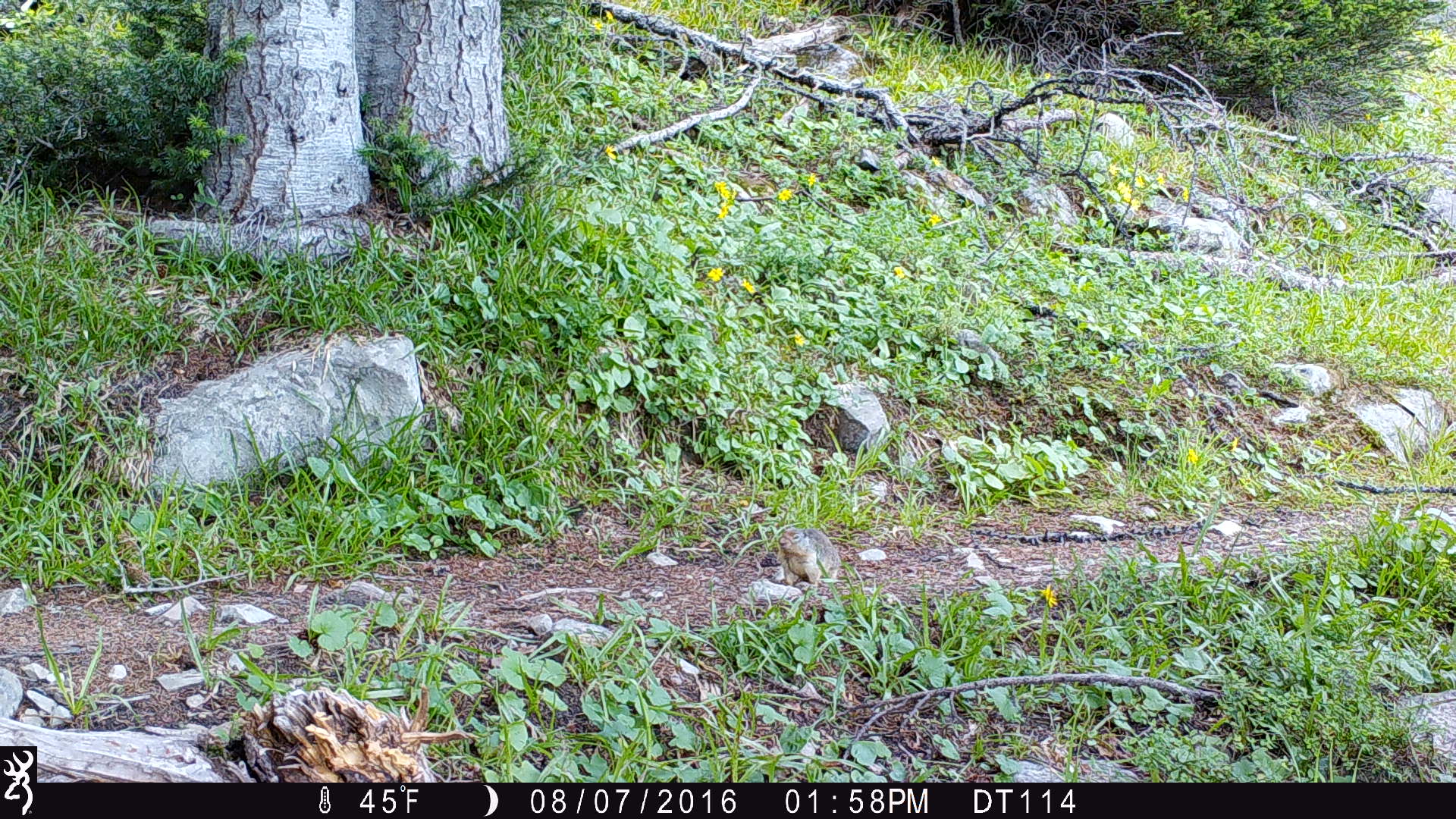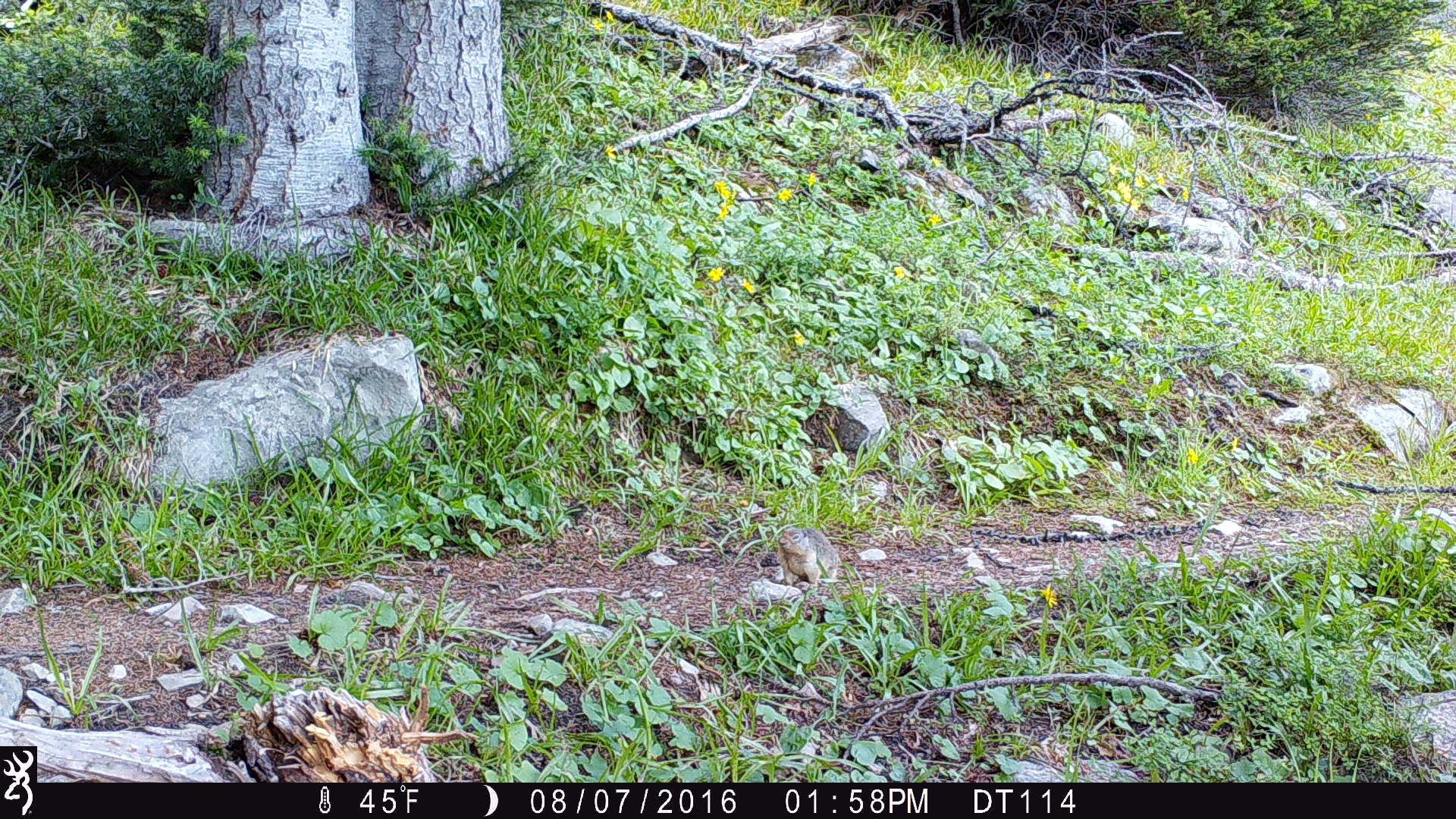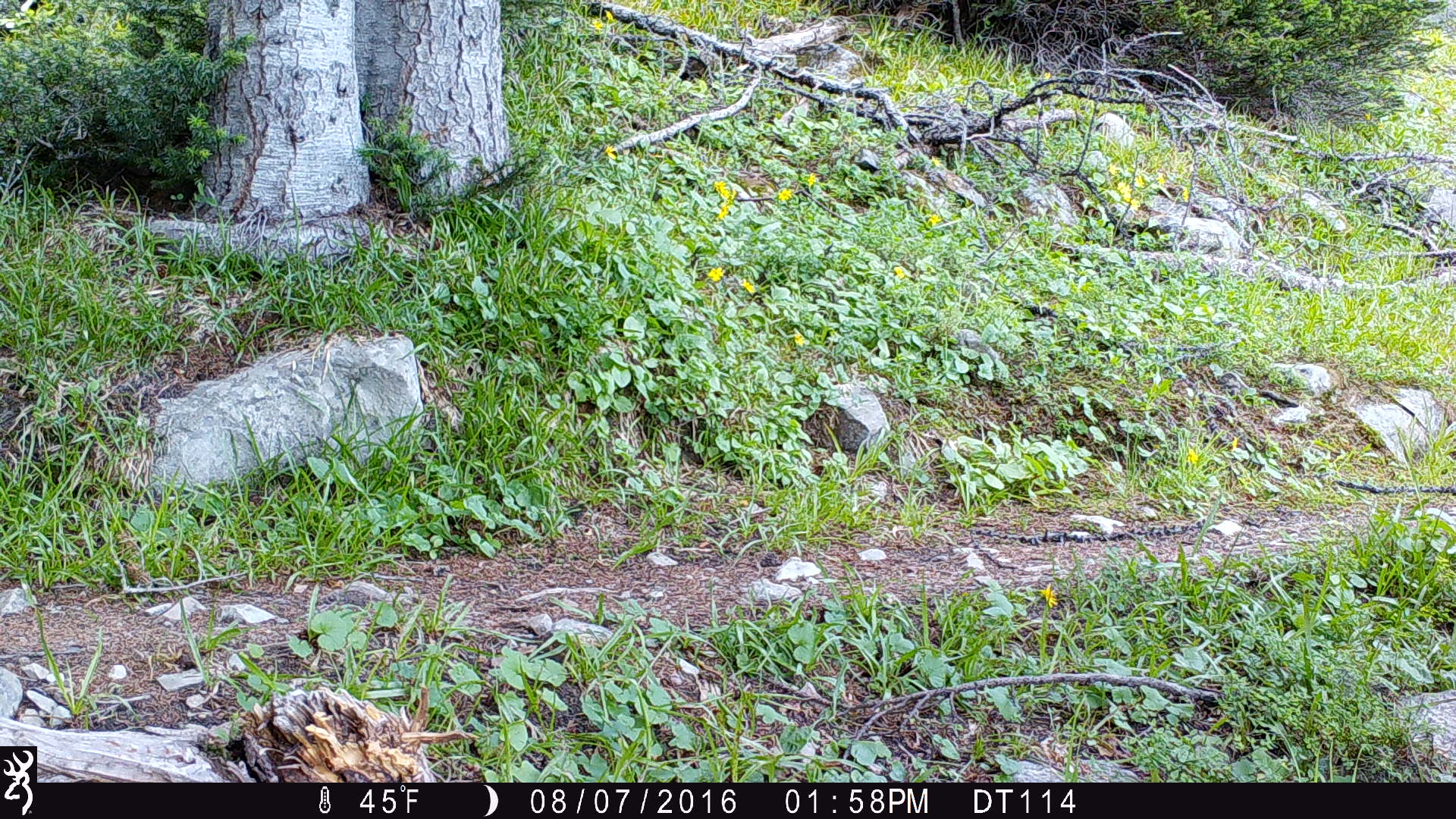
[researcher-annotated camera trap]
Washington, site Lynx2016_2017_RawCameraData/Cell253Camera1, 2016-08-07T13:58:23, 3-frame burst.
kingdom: Animalia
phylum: Chordata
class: Mammalia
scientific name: Mammalia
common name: small mammal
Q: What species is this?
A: Small mammal (Mammalia).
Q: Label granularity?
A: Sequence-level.